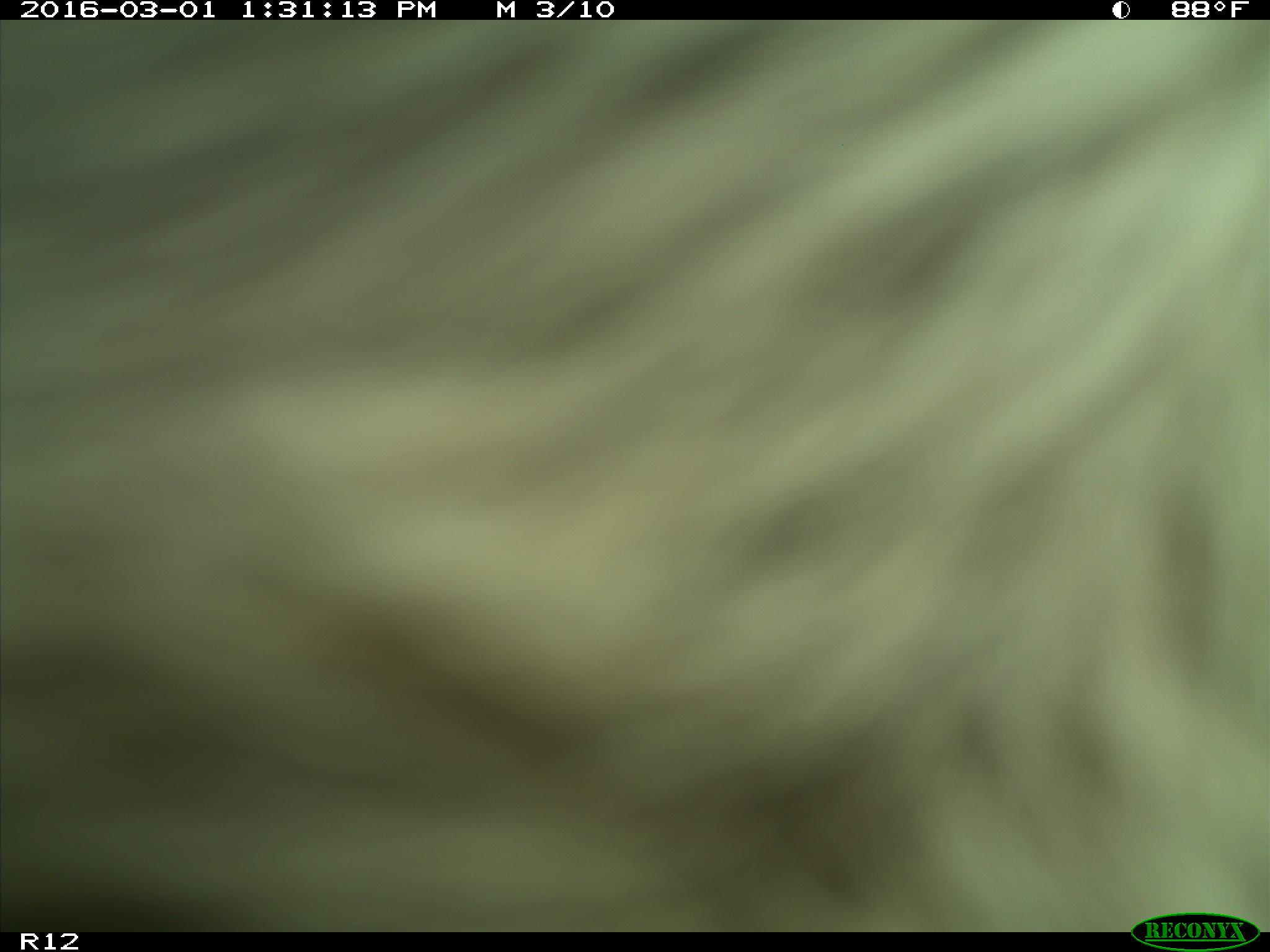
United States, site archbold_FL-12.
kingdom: Animalia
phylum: Chordata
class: Mammalia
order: Artiodactyla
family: Bovidae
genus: Bos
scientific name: Bos taurus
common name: domestic cow